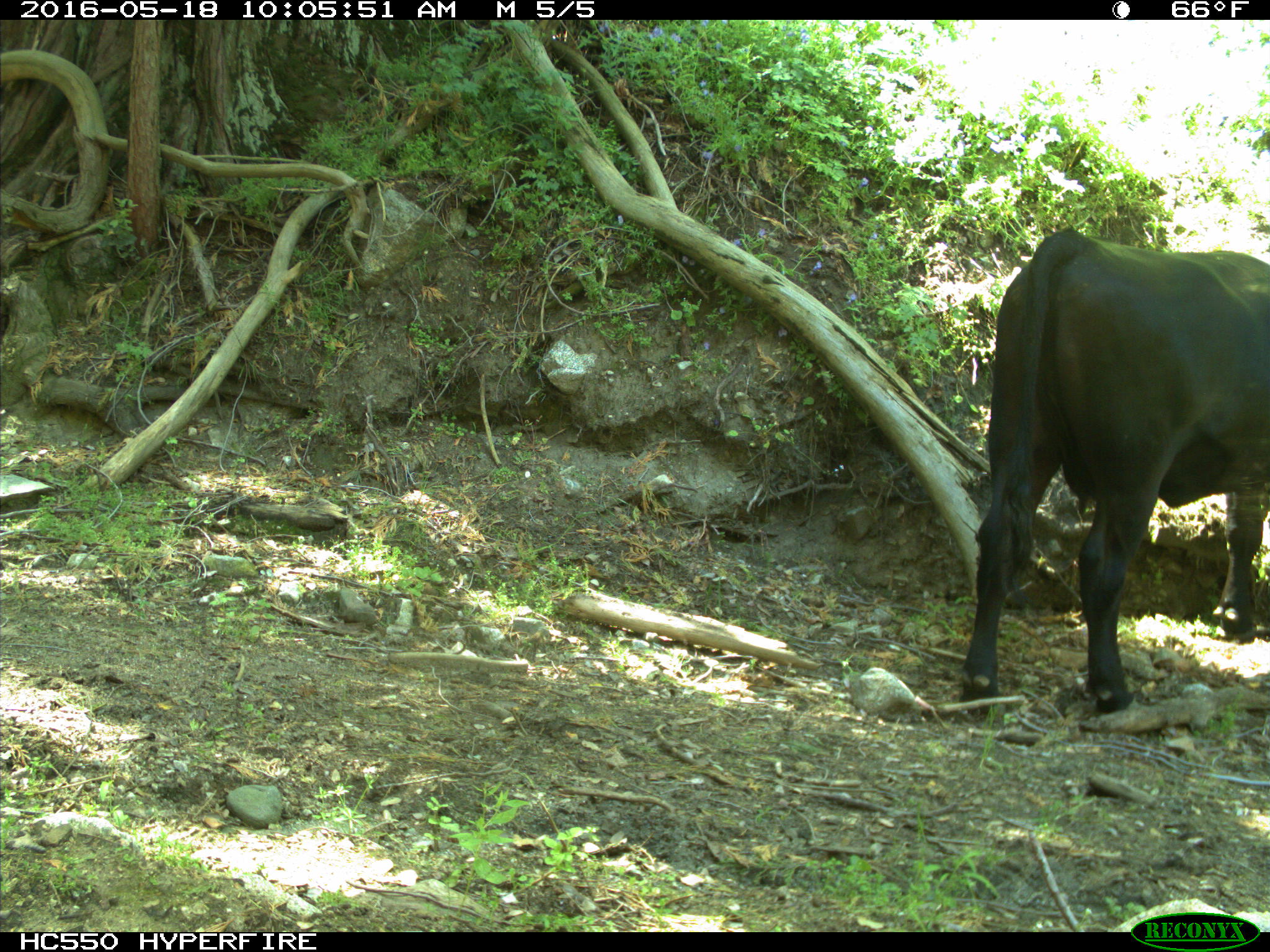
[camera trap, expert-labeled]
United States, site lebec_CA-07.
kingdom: Animalia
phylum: Chordata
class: Mammalia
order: Artiodactyla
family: Bovidae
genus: Bos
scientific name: Bos taurus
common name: domestic cow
Bos taurus (domestic cow).